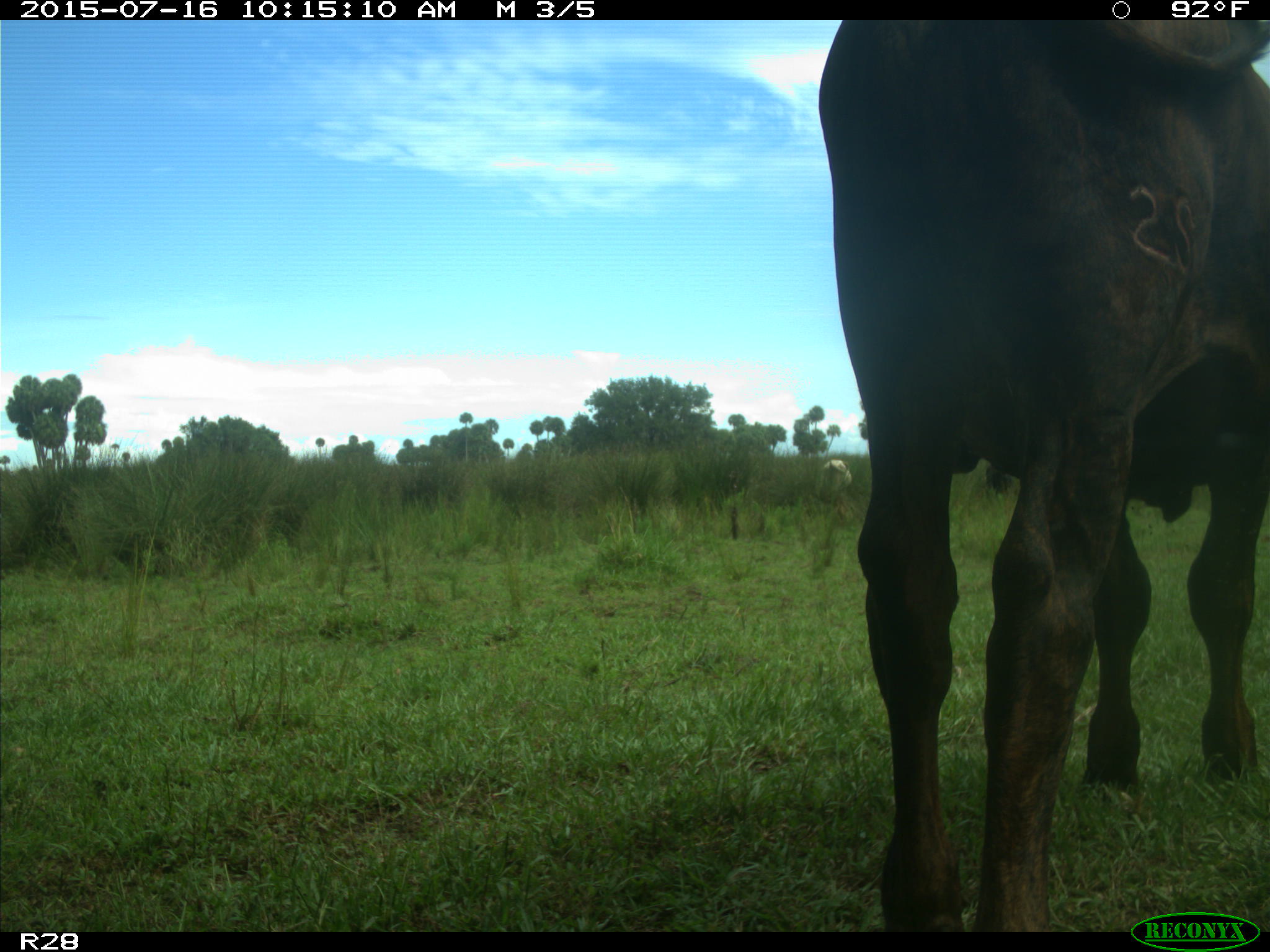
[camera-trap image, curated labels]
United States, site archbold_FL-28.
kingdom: Animalia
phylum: Chordata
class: Mammalia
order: Artiodactyla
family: Bovidae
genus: Bos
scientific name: Bos taurus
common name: domestic cow